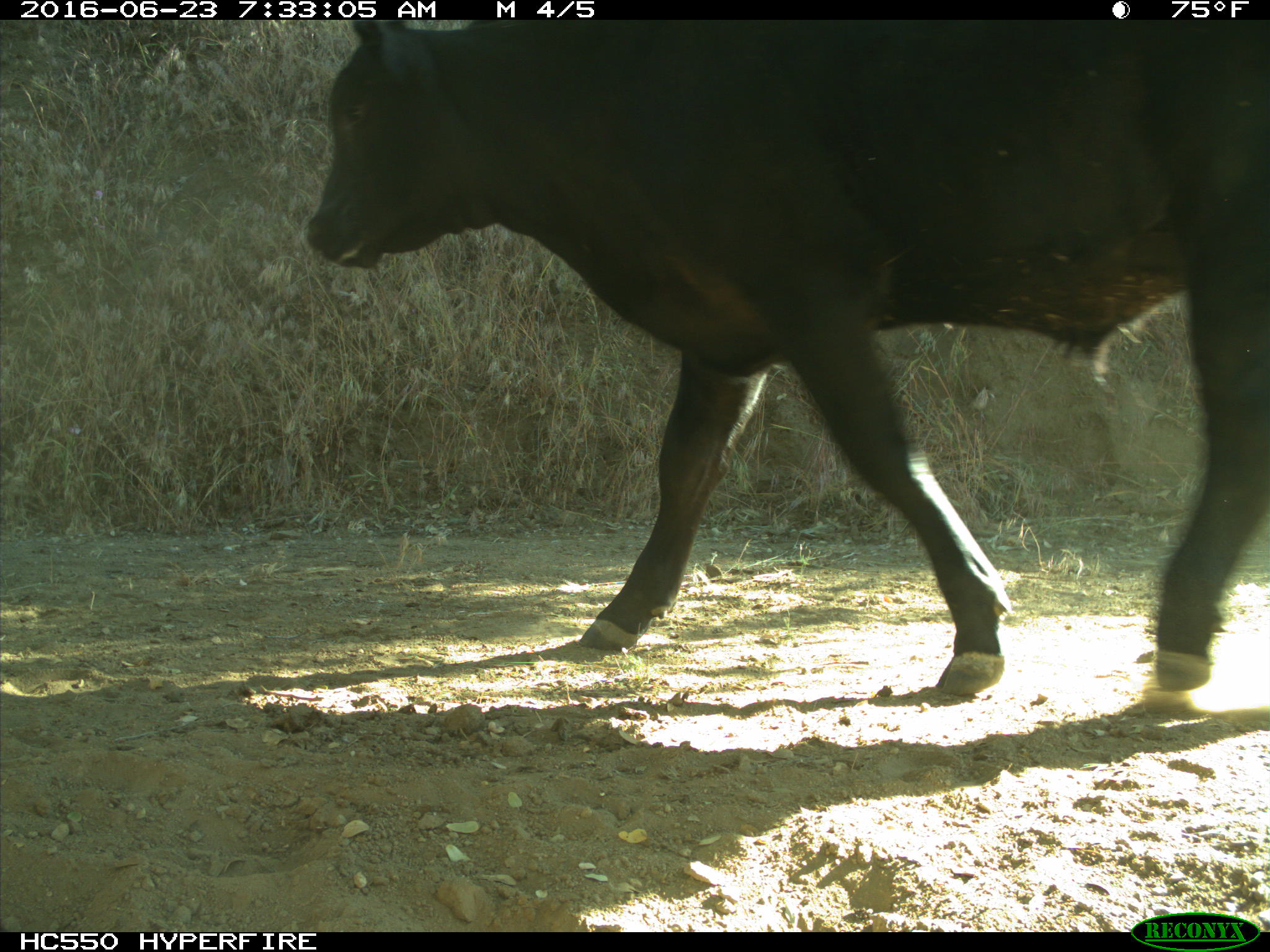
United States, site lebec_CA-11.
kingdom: Animalia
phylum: Chordata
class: Mammalia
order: Artiodactyla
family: Bovidae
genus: Bos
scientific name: Bos taurus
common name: domestic cow